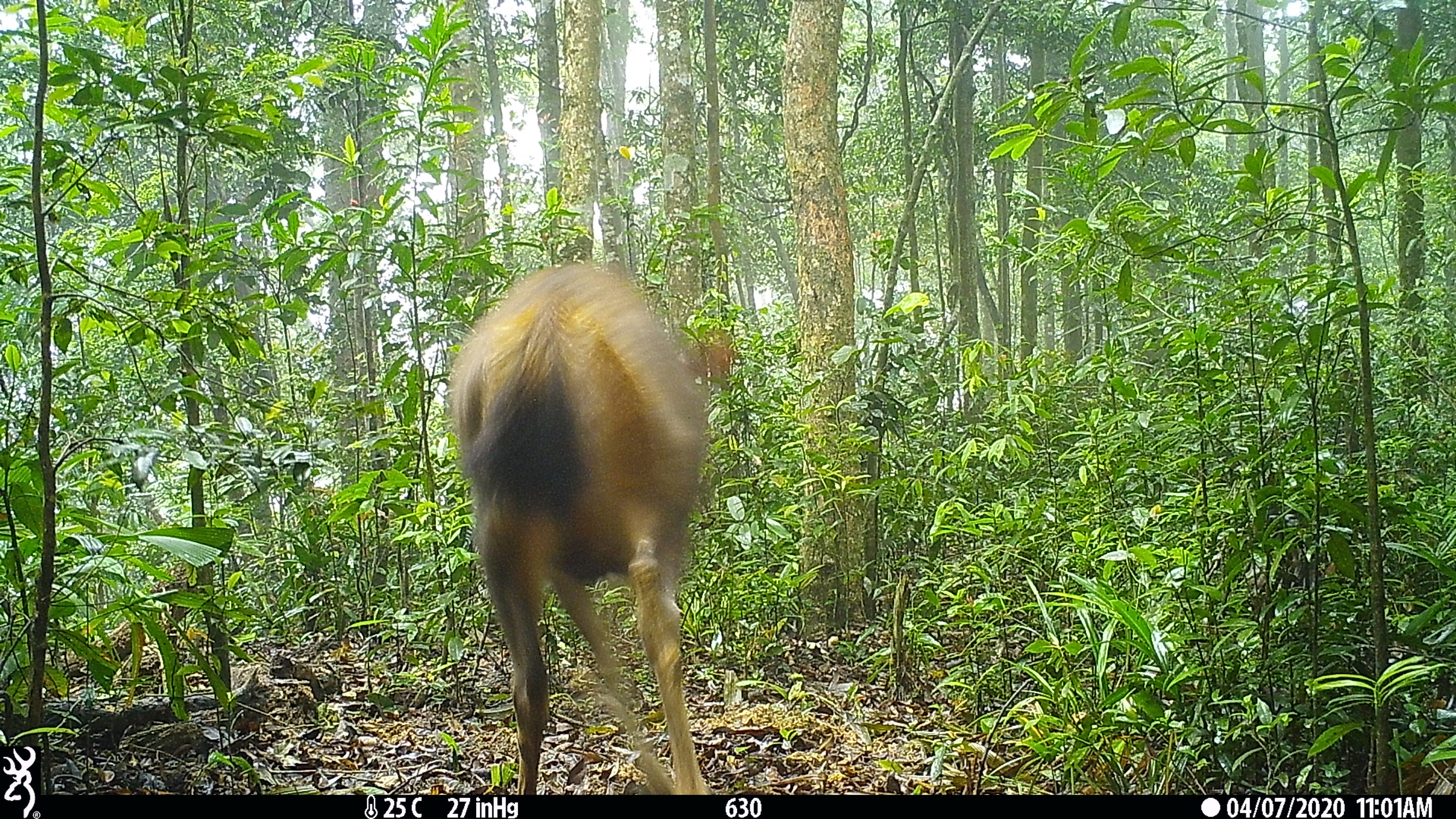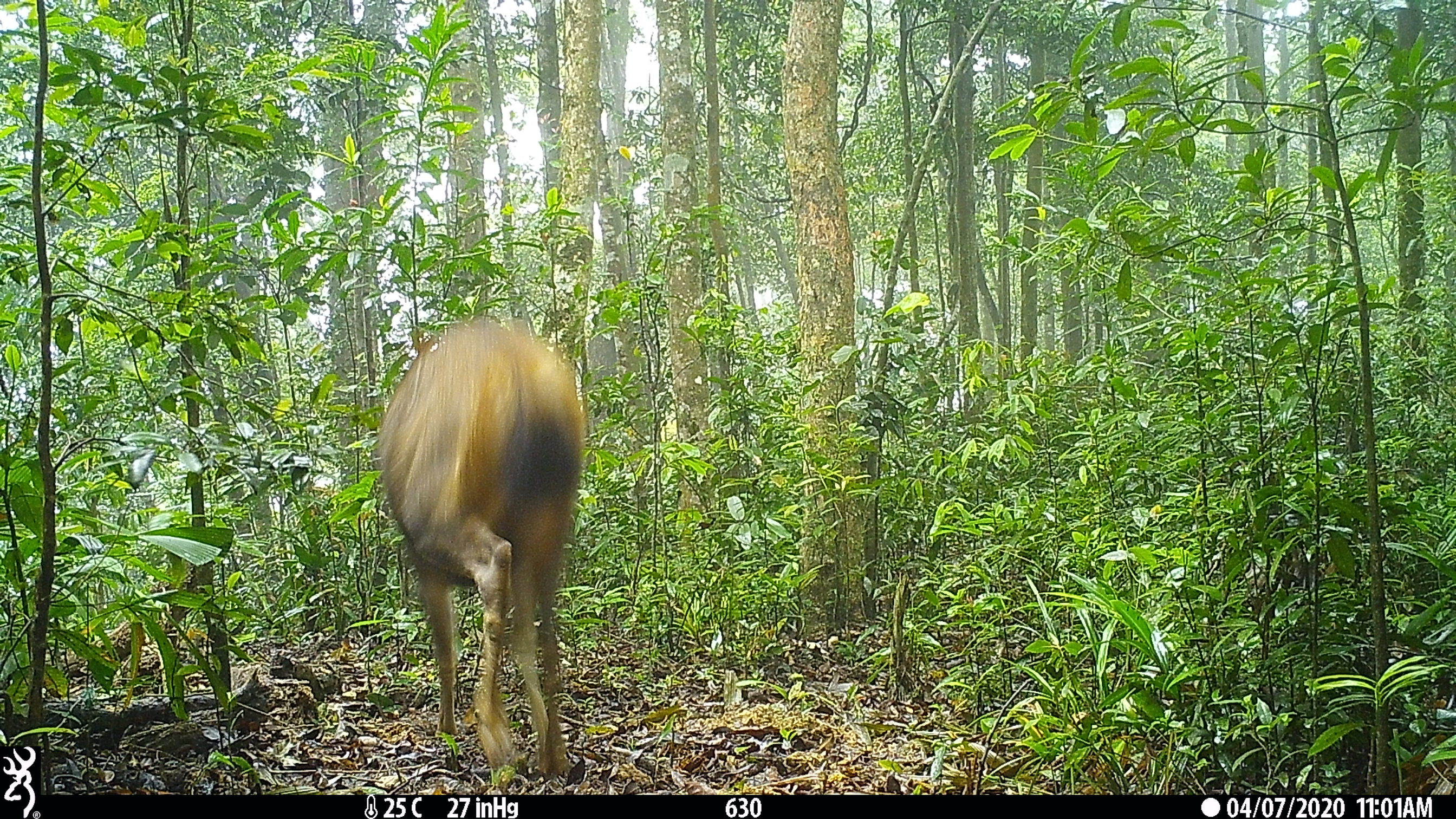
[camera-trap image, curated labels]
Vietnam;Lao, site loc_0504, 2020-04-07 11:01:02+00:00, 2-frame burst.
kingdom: Animalia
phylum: Chordata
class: Mammalia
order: Artiodactyla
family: Cervidae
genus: Rusa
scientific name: Rusa unicolor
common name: sambar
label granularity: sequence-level